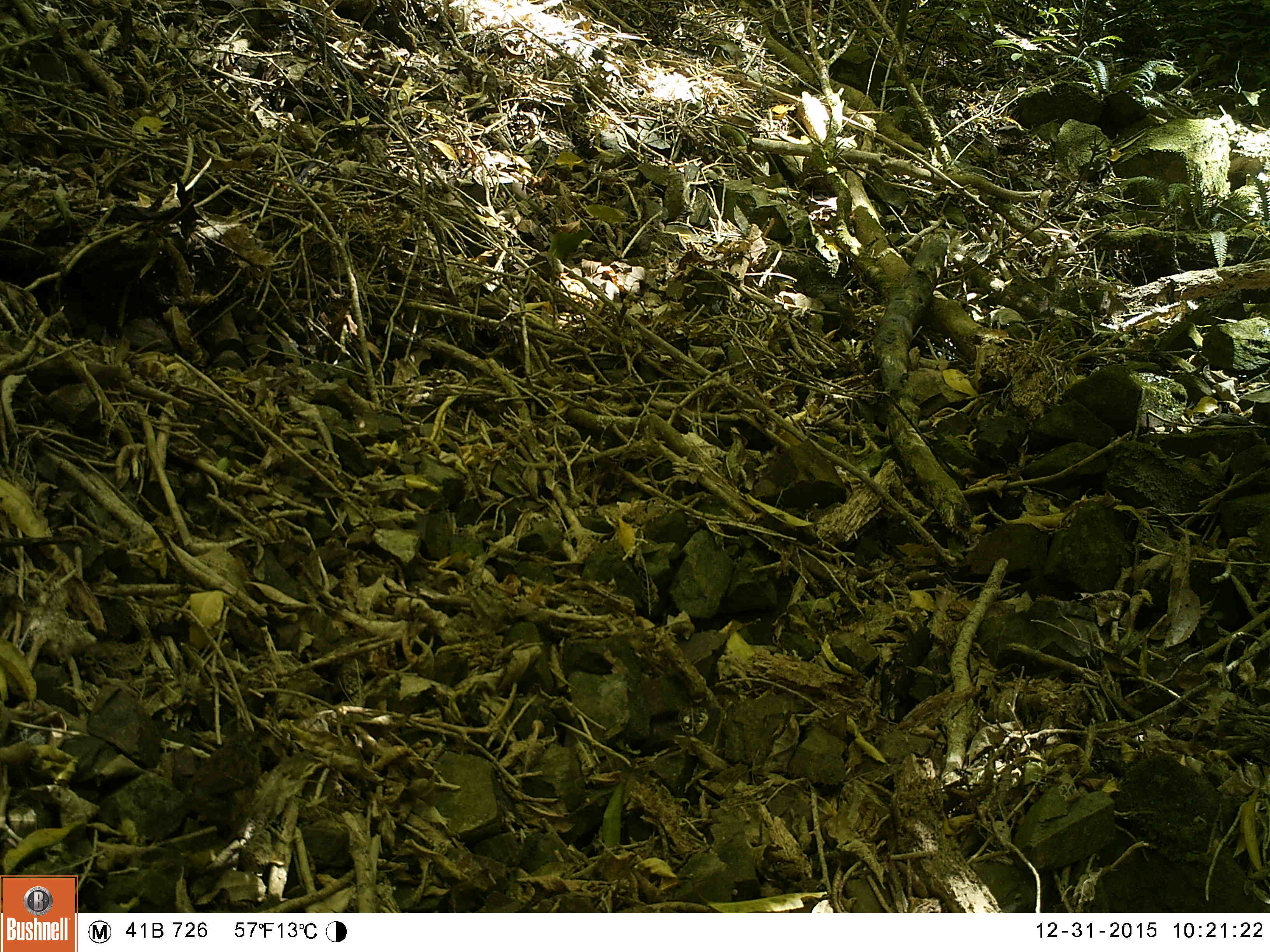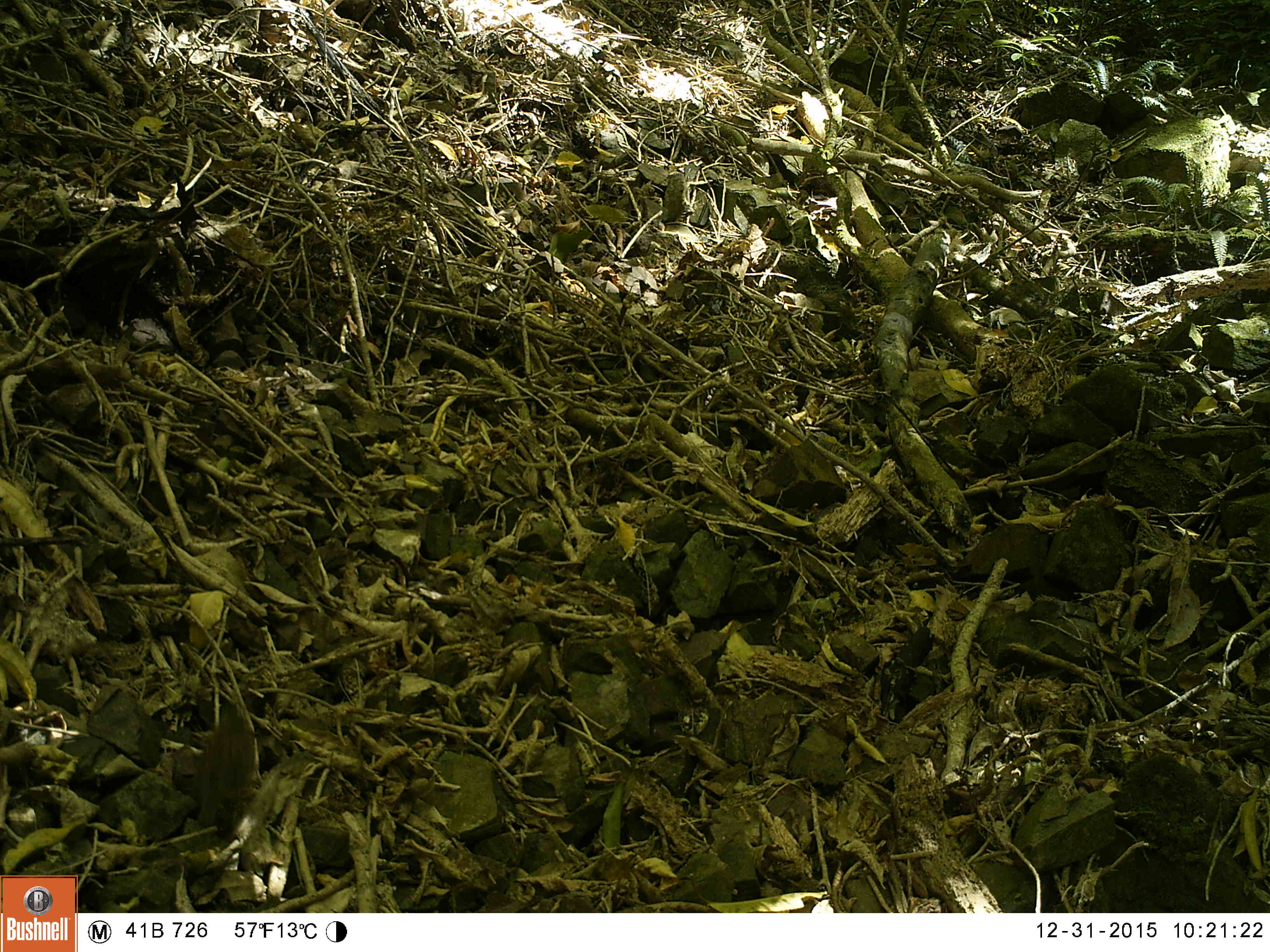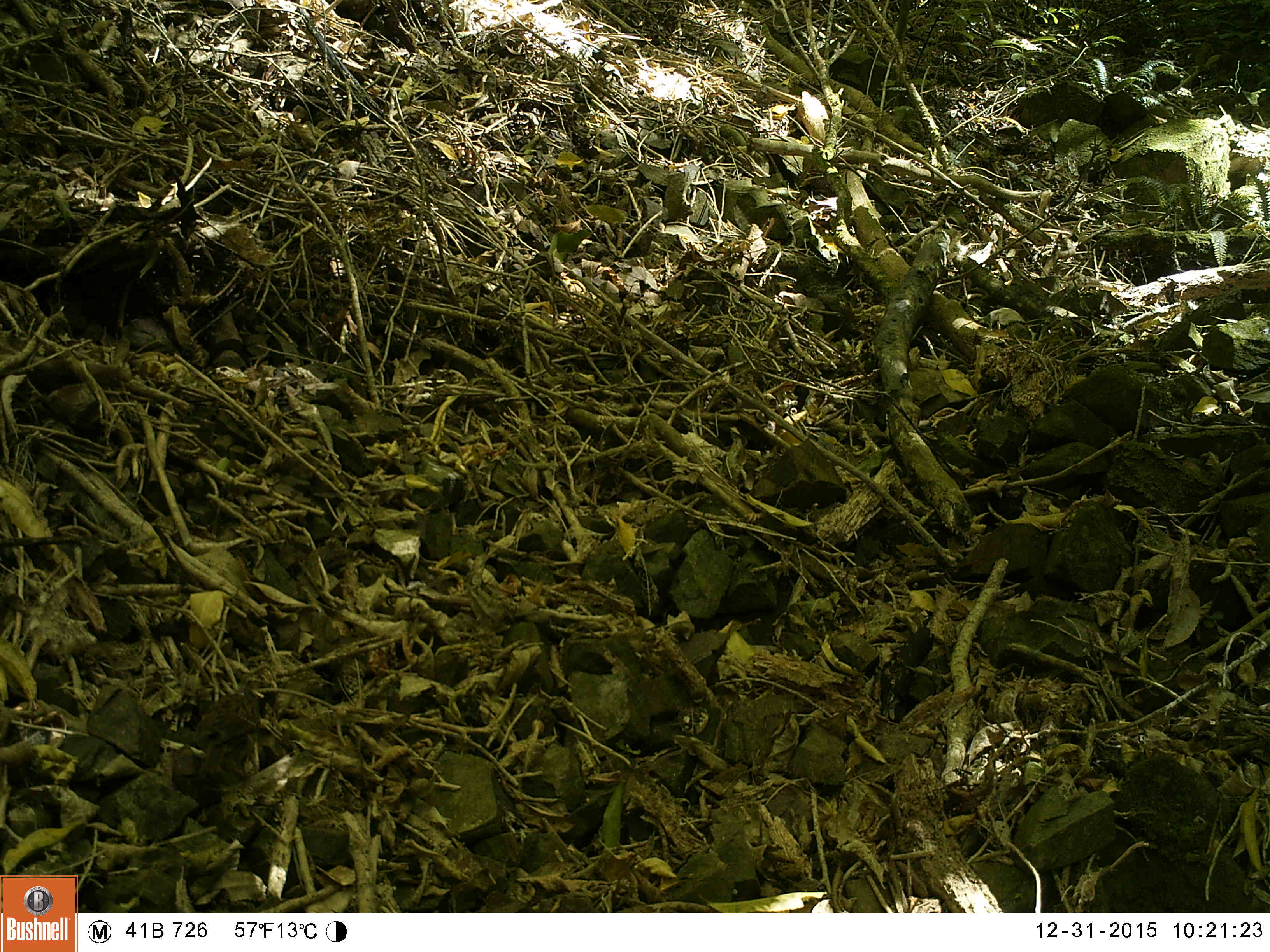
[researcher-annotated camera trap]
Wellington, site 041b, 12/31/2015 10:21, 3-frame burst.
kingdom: Animalia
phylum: Chordata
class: Aves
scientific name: Aves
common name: bird